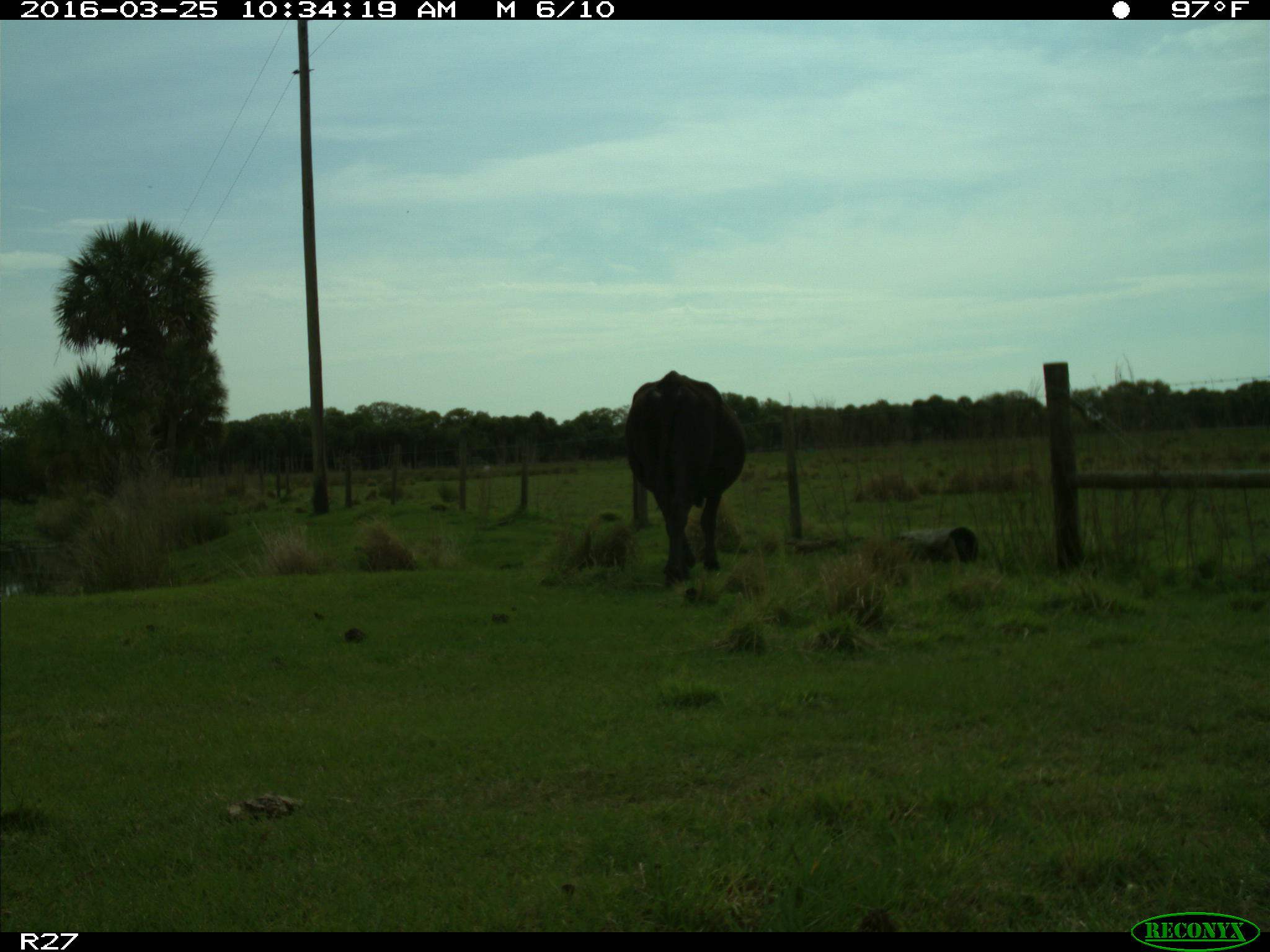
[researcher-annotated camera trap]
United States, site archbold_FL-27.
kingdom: Animalia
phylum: Chordata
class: Mammalia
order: Artiodactyla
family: Bovidae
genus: Bos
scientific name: Bos taurus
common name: domestic cow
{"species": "Bos taurus (domestic cow)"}